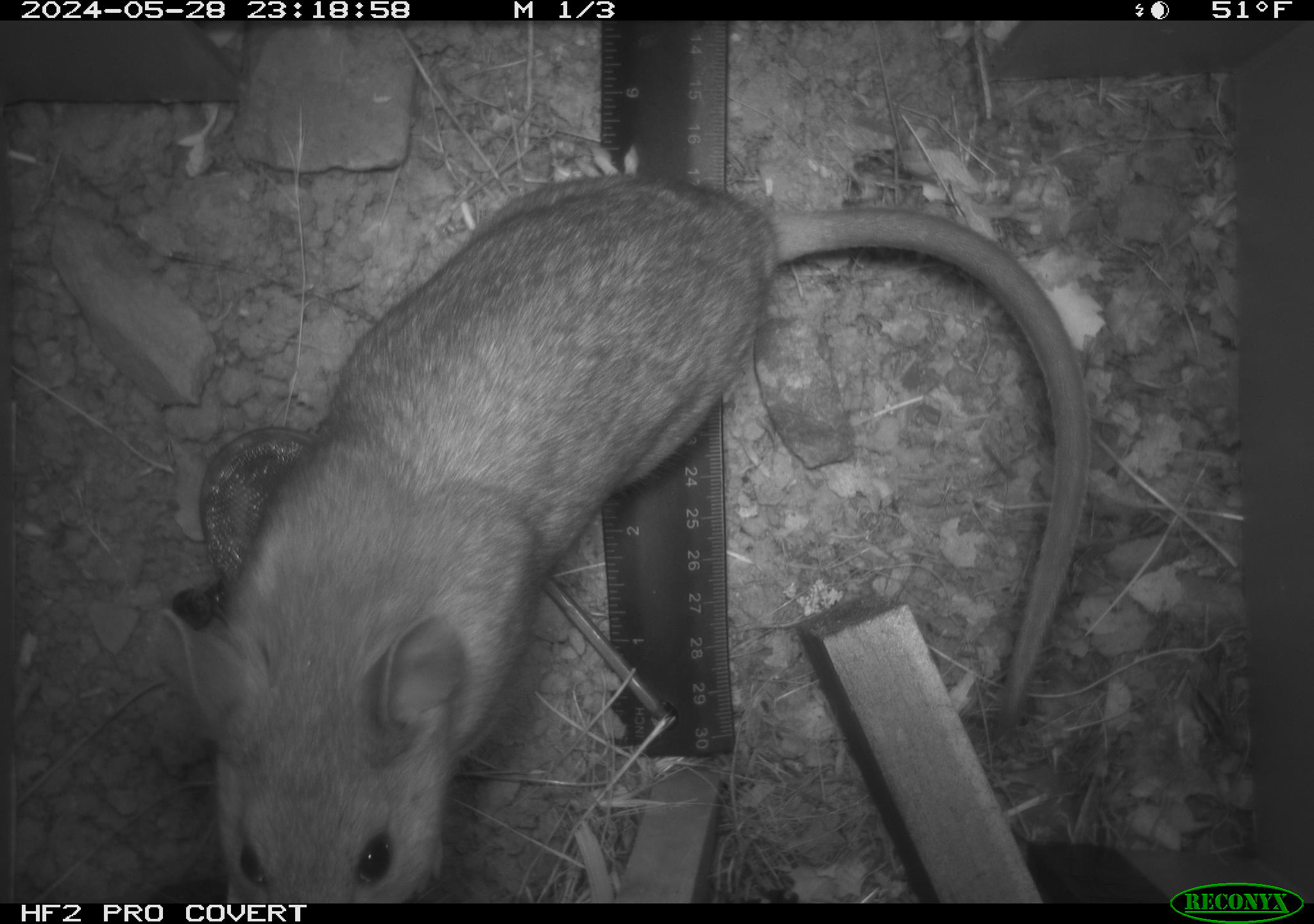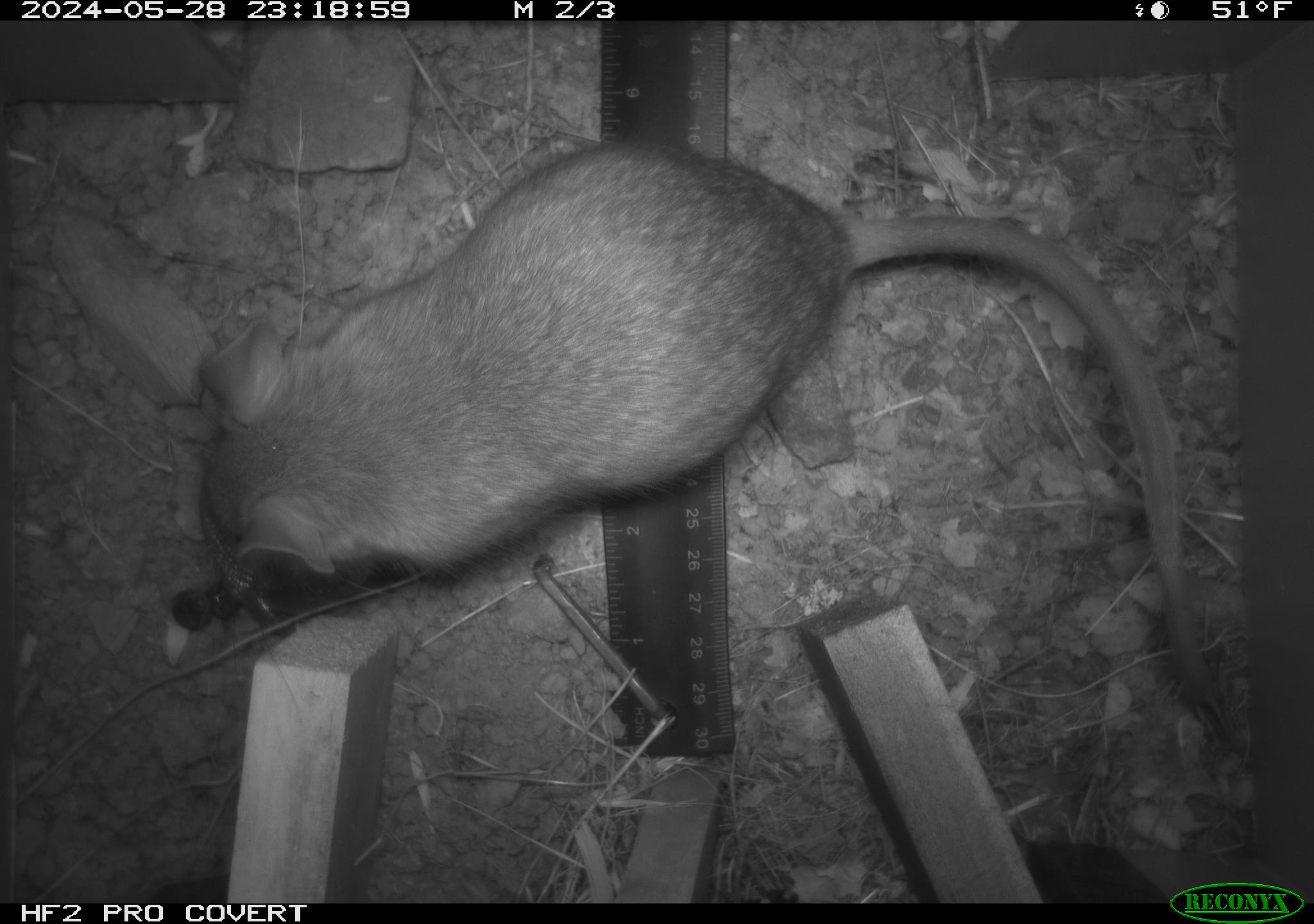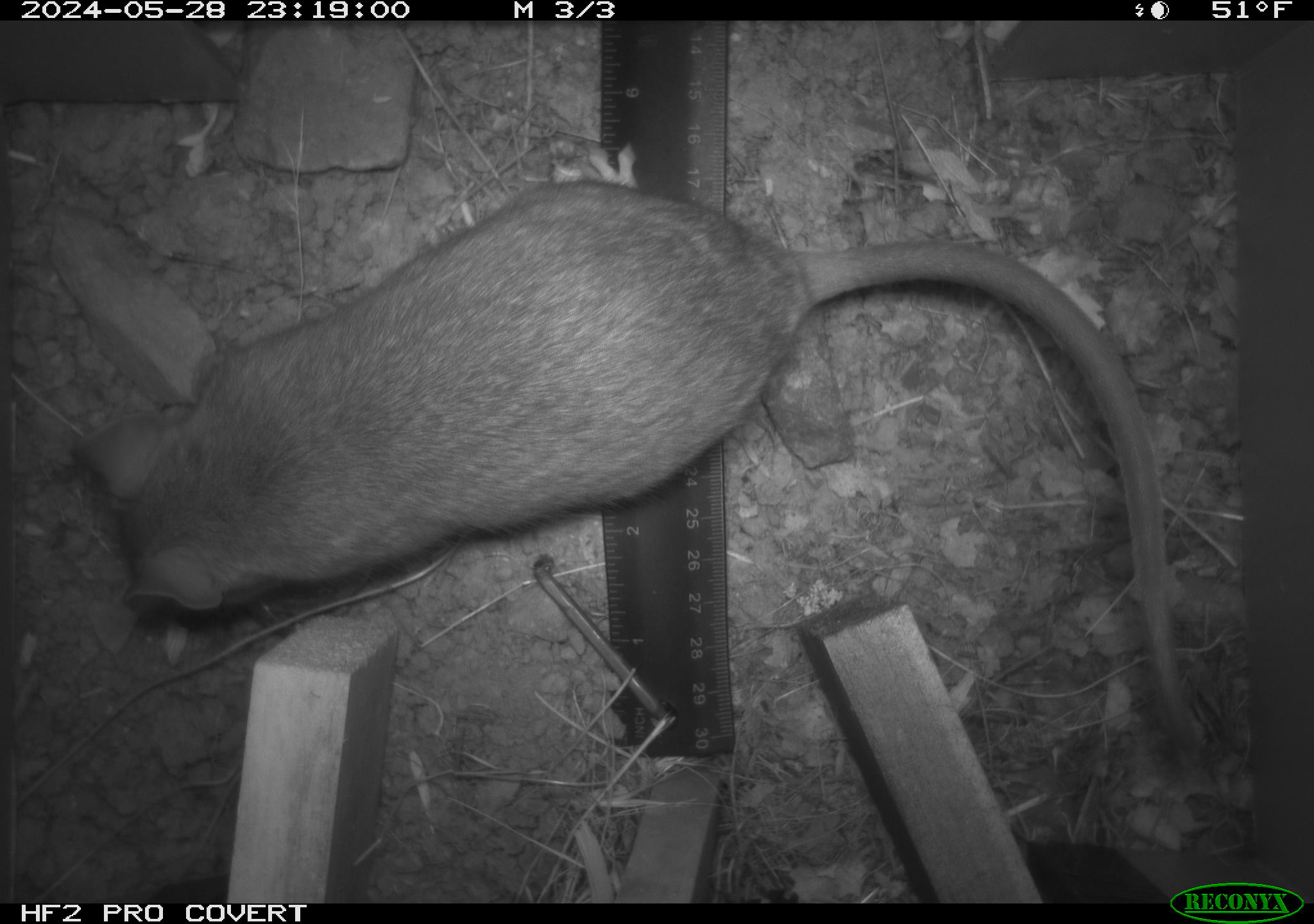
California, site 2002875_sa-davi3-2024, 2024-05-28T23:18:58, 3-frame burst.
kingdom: Animalia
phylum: Chordata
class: Mammalia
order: Rodentia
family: Cricetidae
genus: Neotoma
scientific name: Neotoma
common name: pack rat or woodrat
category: neotoma species